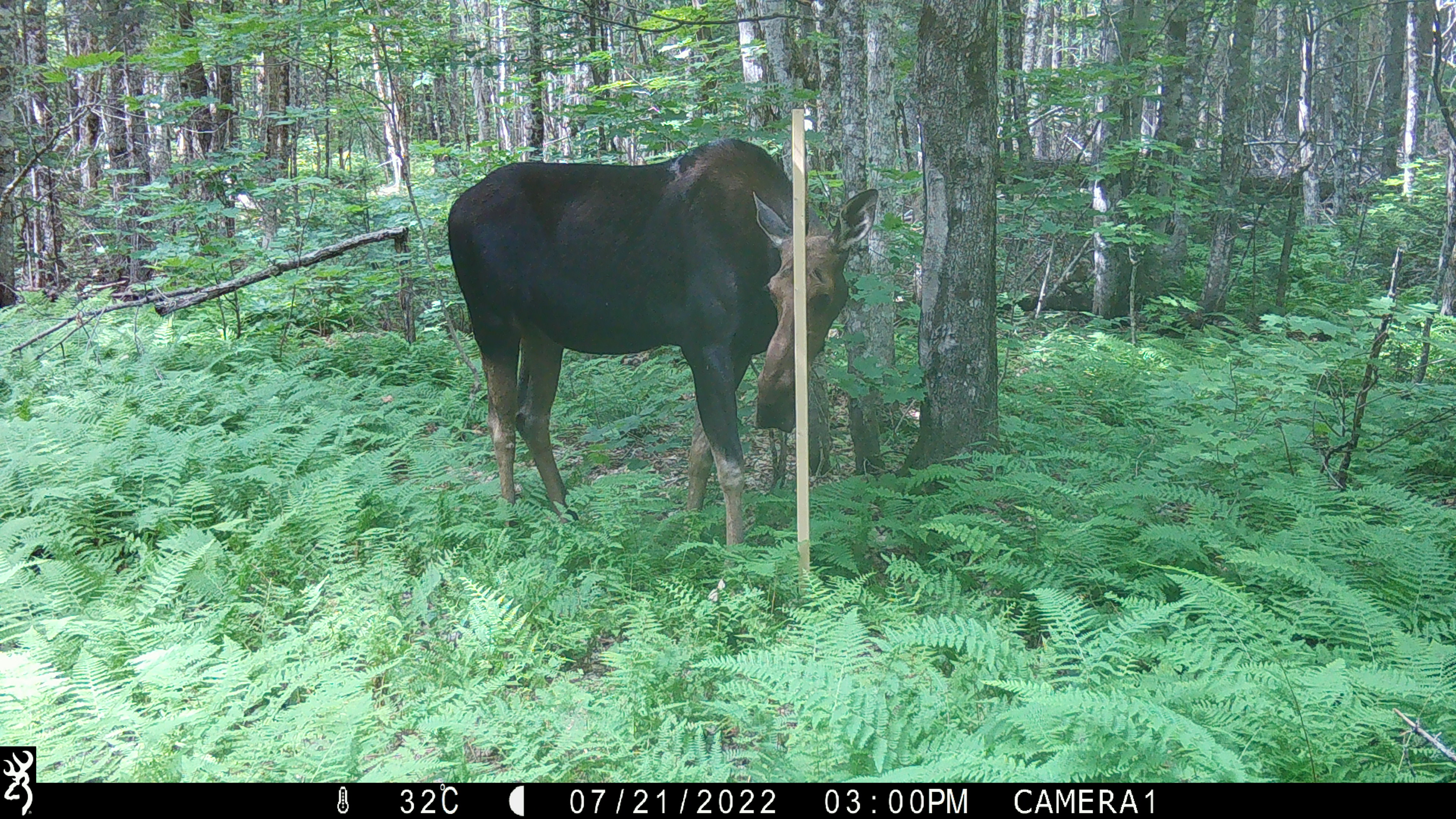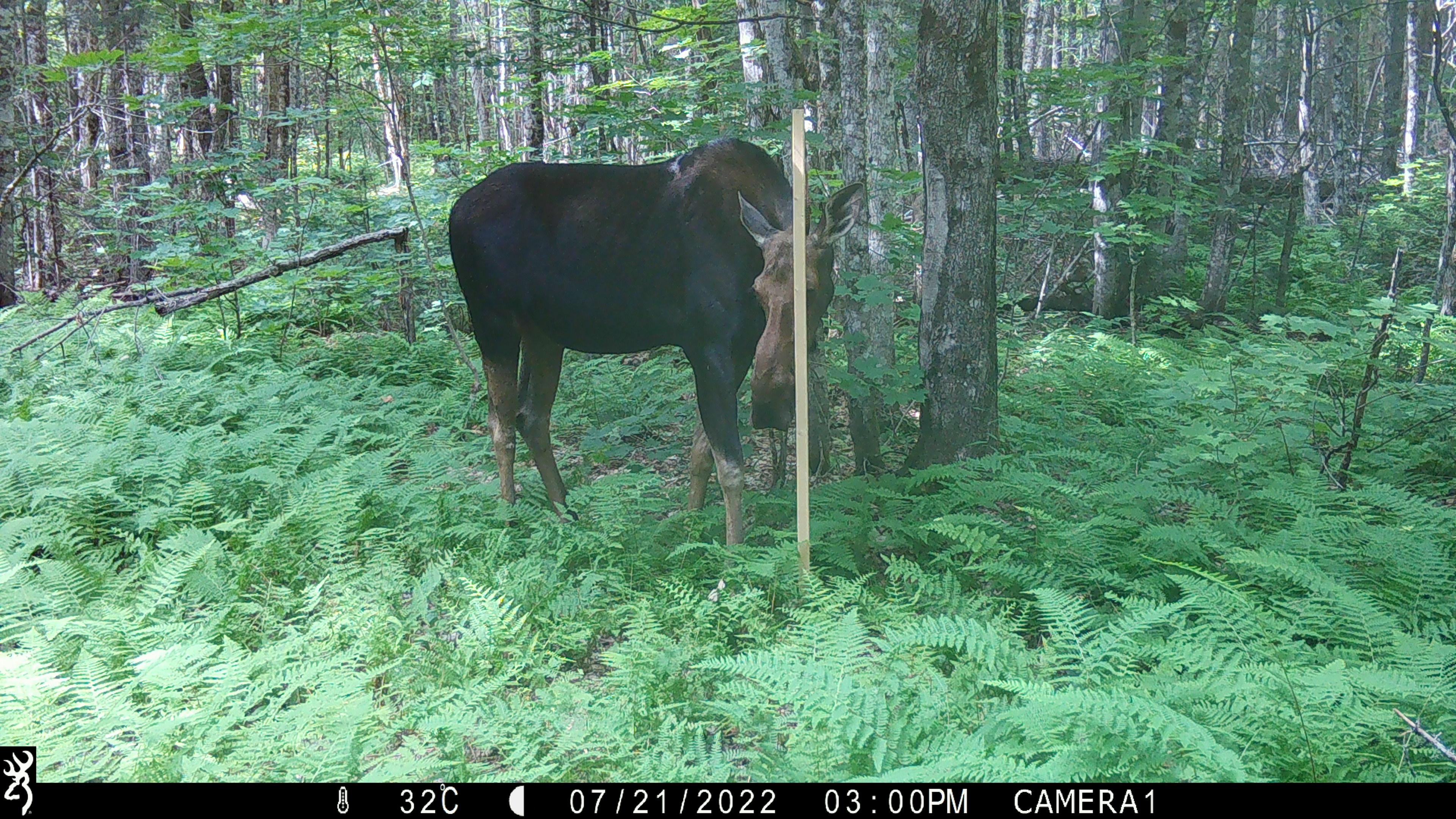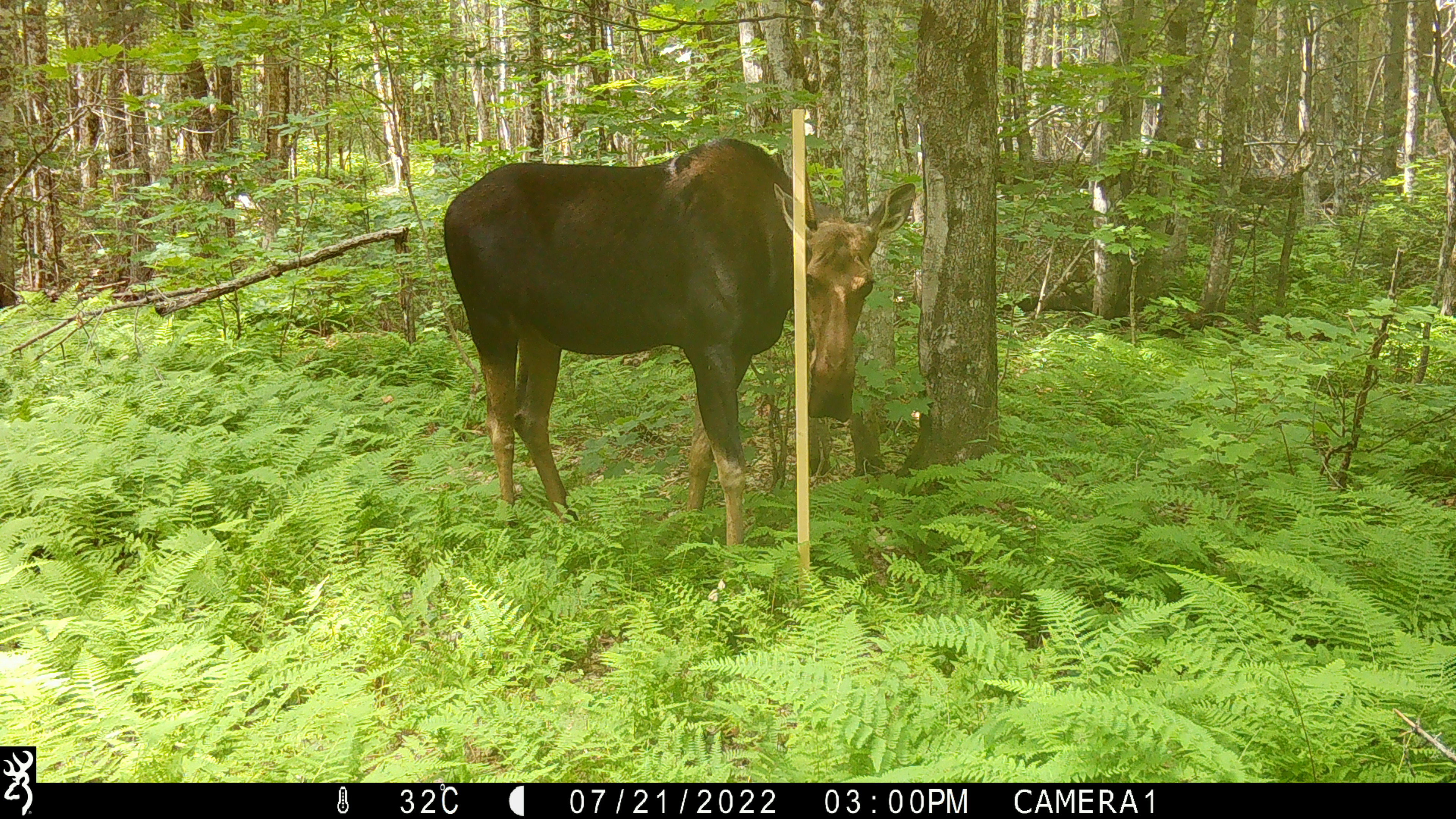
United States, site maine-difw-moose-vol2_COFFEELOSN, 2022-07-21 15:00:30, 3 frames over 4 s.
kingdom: Animalia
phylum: Chordata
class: Mammalia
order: Artiodactyla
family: Cervidae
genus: Alces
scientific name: Alces alces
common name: moose